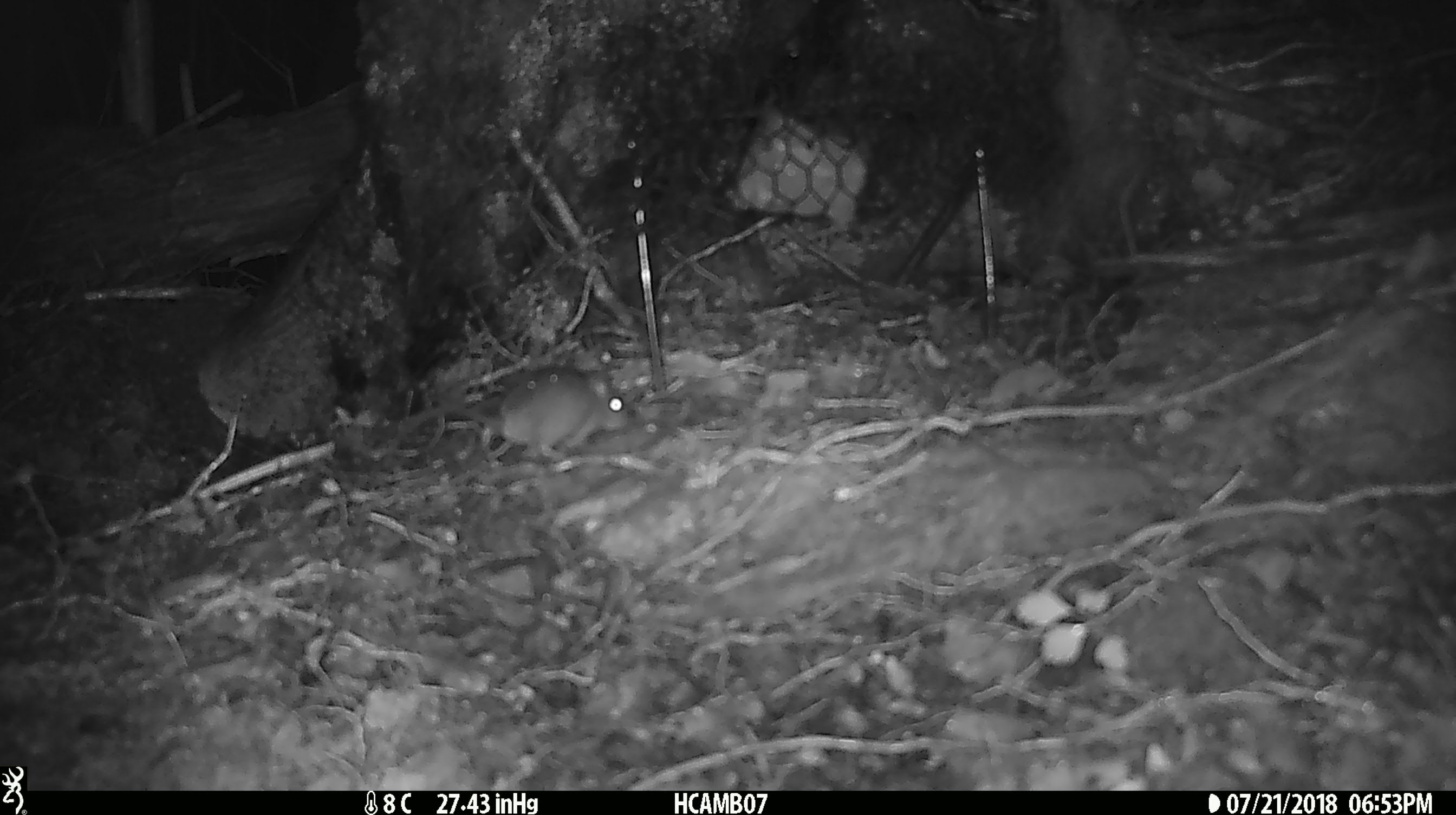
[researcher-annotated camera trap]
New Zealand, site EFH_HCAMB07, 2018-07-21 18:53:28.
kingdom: Animalia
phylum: Chordata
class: Mammalia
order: Rodentia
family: Muridae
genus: Mus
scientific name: Mus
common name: mouse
Mouse (Mus).